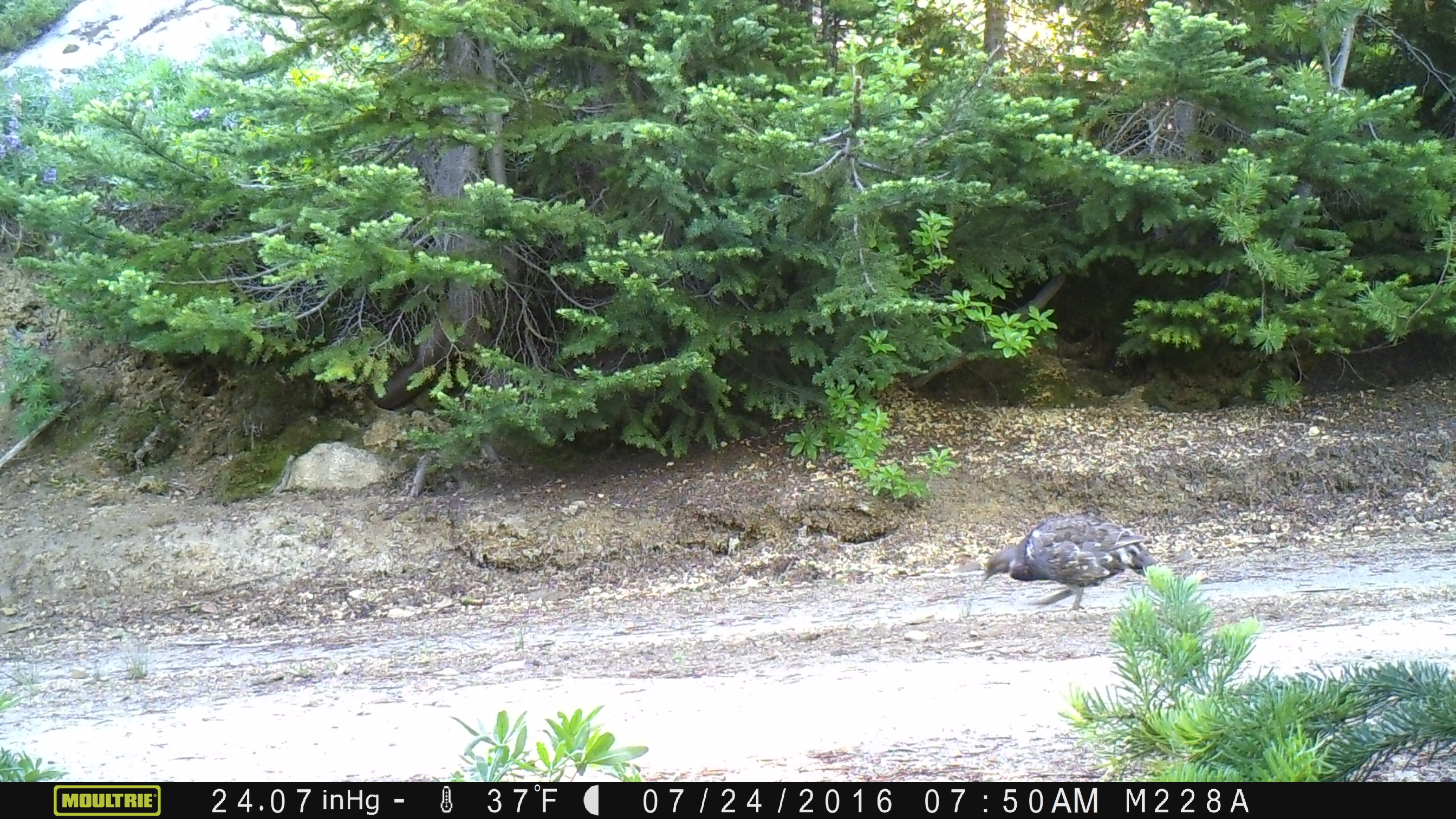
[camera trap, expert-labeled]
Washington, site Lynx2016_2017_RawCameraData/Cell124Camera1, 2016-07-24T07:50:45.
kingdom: Animalia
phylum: Chordata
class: Aves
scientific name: Aves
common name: birds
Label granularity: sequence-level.